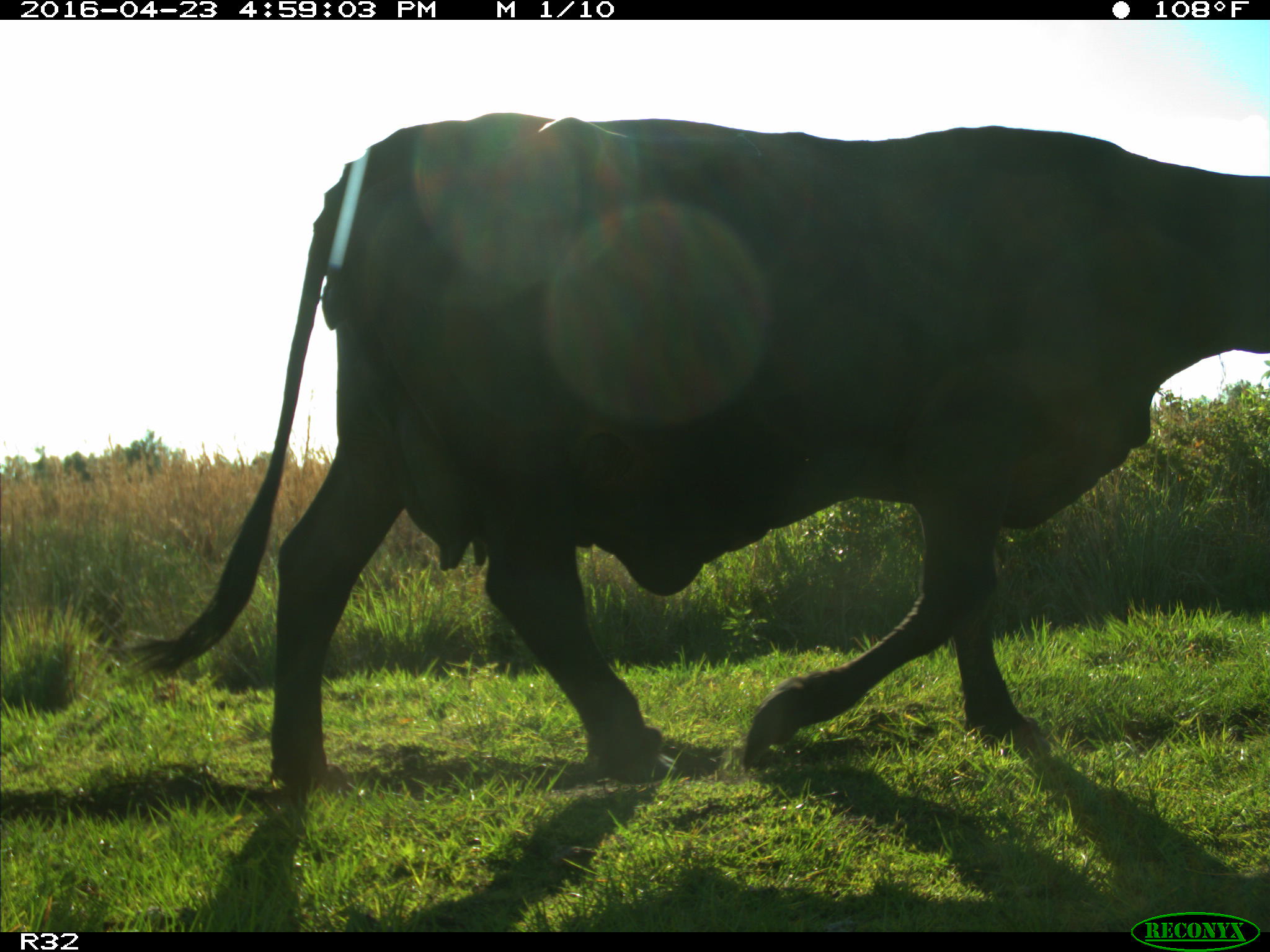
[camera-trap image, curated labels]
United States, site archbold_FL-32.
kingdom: Animalia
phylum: Chordata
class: Mammalia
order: Artiodactyla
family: Bovidae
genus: Bos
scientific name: Bos taurus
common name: domestic cow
Bos taurus (domestic cow).